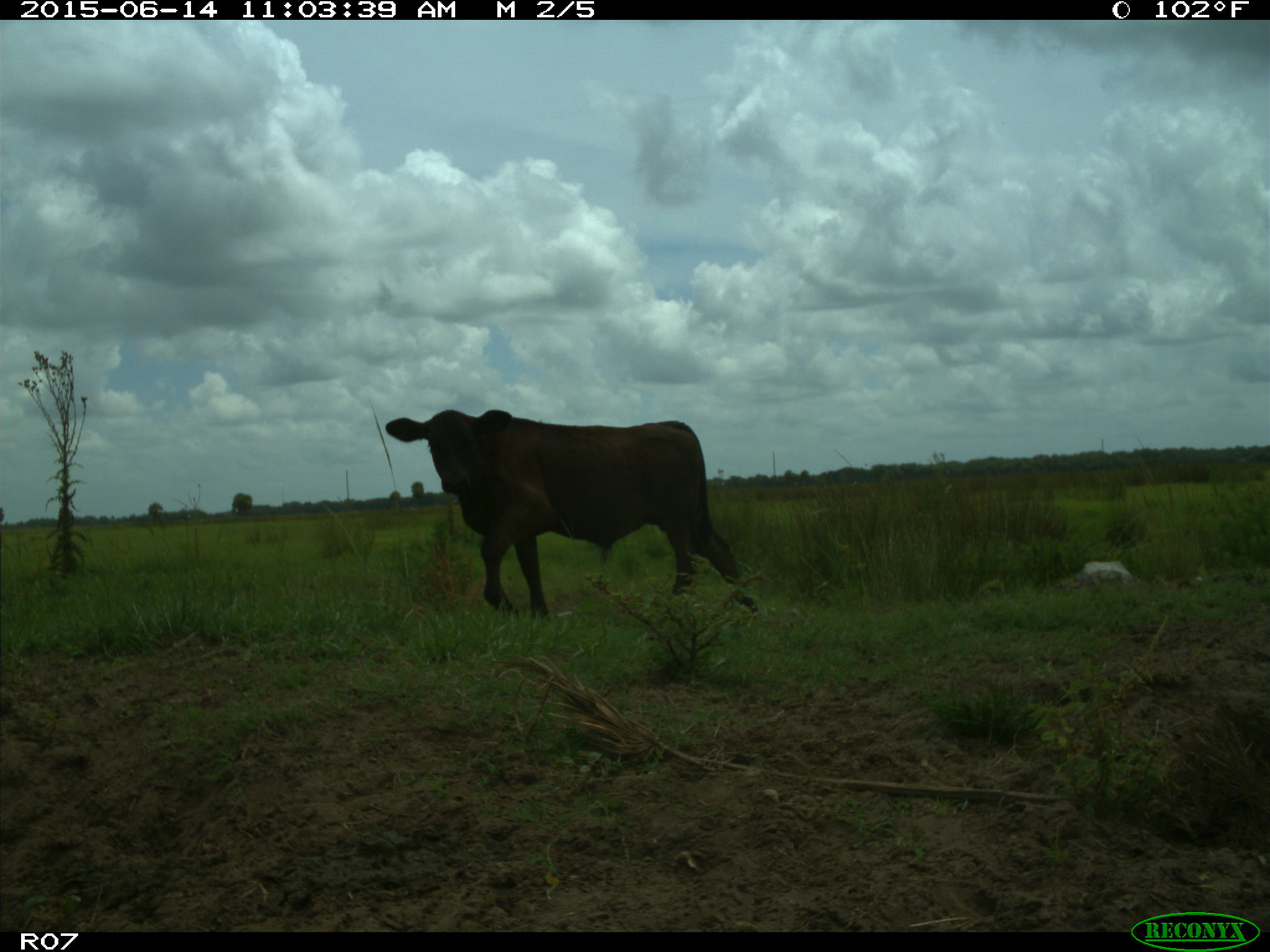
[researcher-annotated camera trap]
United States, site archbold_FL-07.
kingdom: Animalia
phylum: Chordata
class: Mammalia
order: Artiodactyla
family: Bovidae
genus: Bos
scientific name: Bos taurus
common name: domestic cow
Bos taurus (domestic cow).